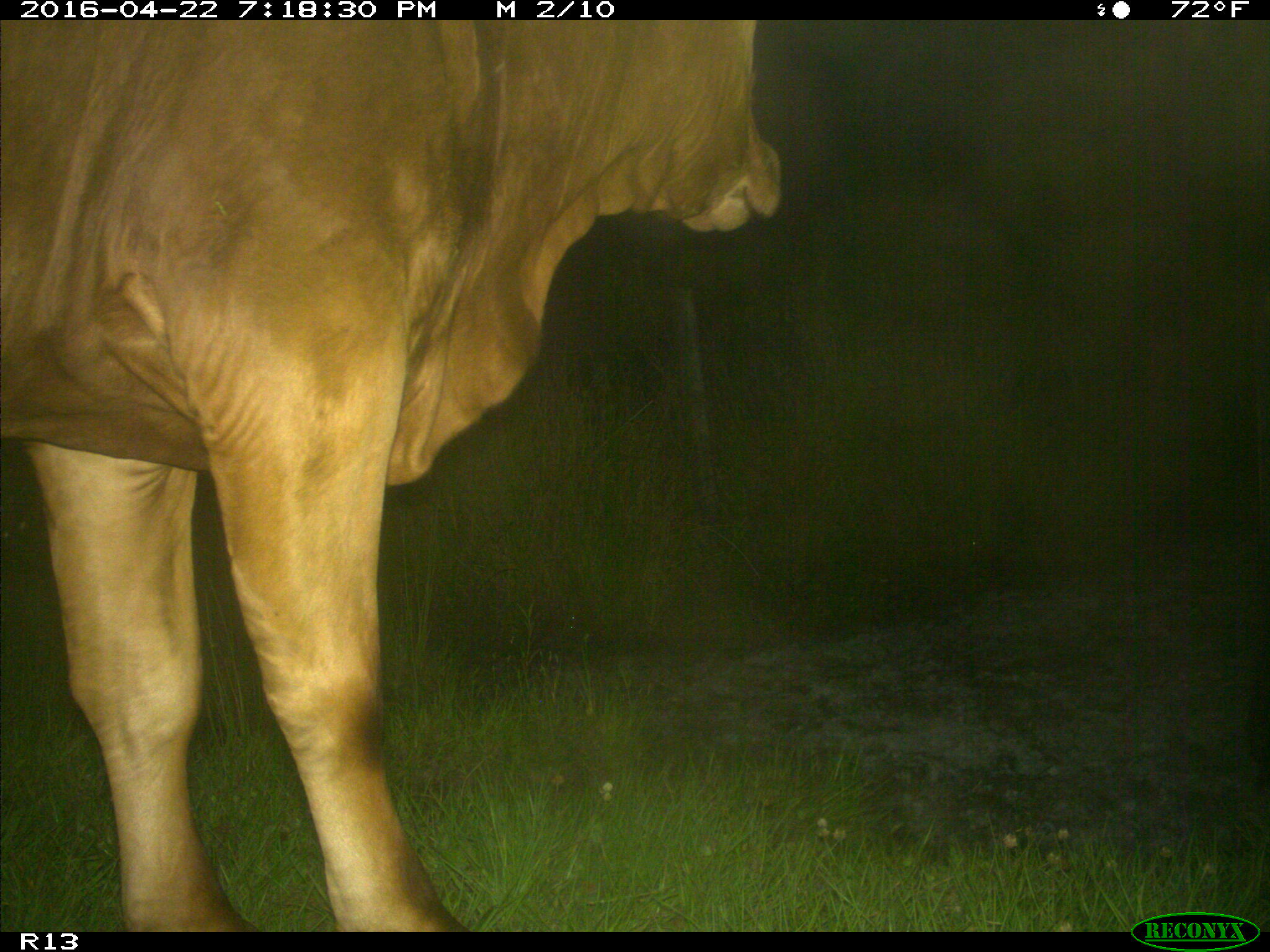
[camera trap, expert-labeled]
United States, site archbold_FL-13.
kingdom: Animalia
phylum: Chordata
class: Mammalia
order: Artiodactyla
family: Bovidae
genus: Bos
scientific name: Bos taurus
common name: domestic cow